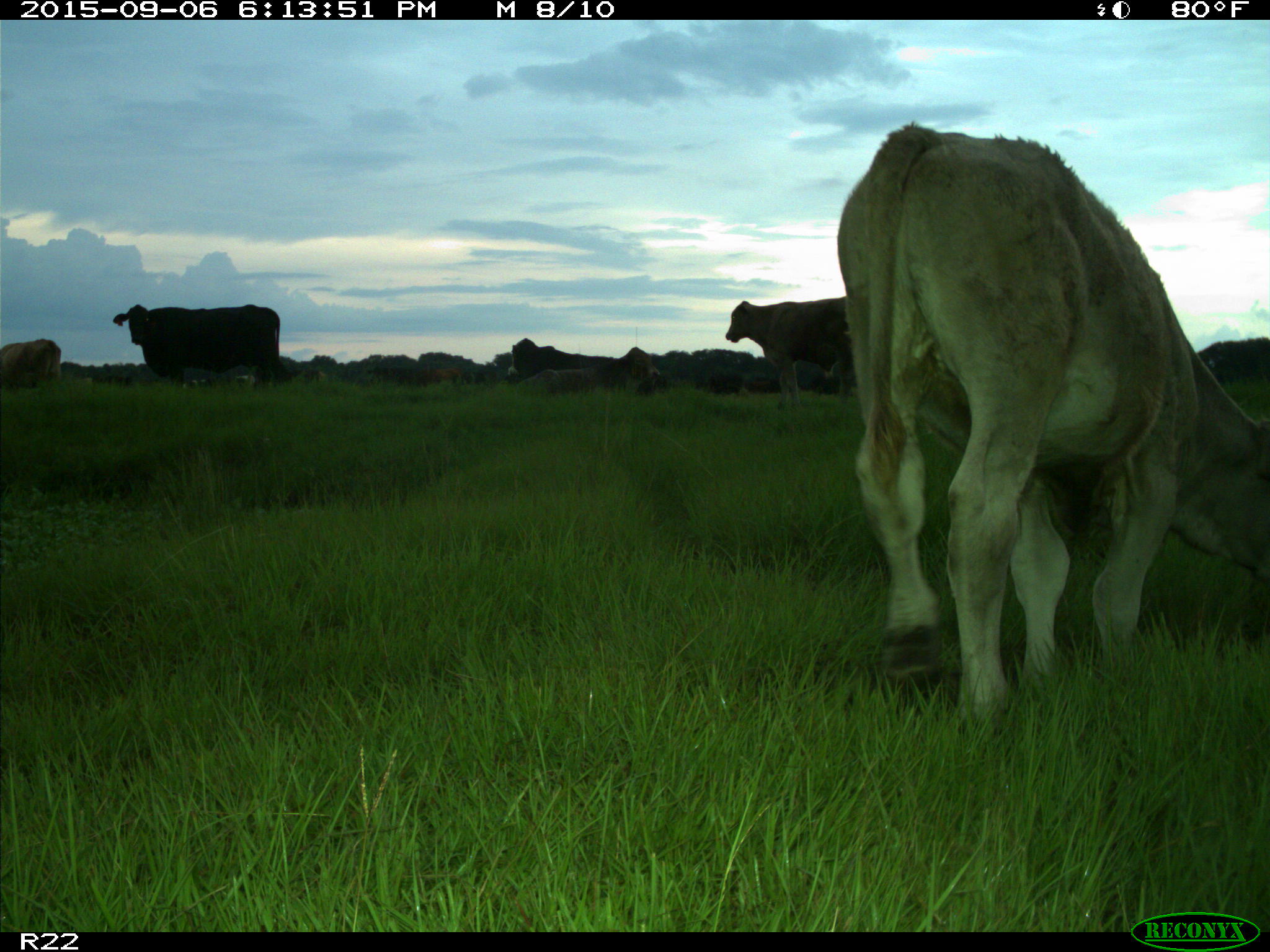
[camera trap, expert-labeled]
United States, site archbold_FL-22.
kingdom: Animalia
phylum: Chordata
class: Mammalia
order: Artiodactyla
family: Bovidae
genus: Bos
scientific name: Bos taurus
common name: domestic cow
Bos taurus (domestic cow).